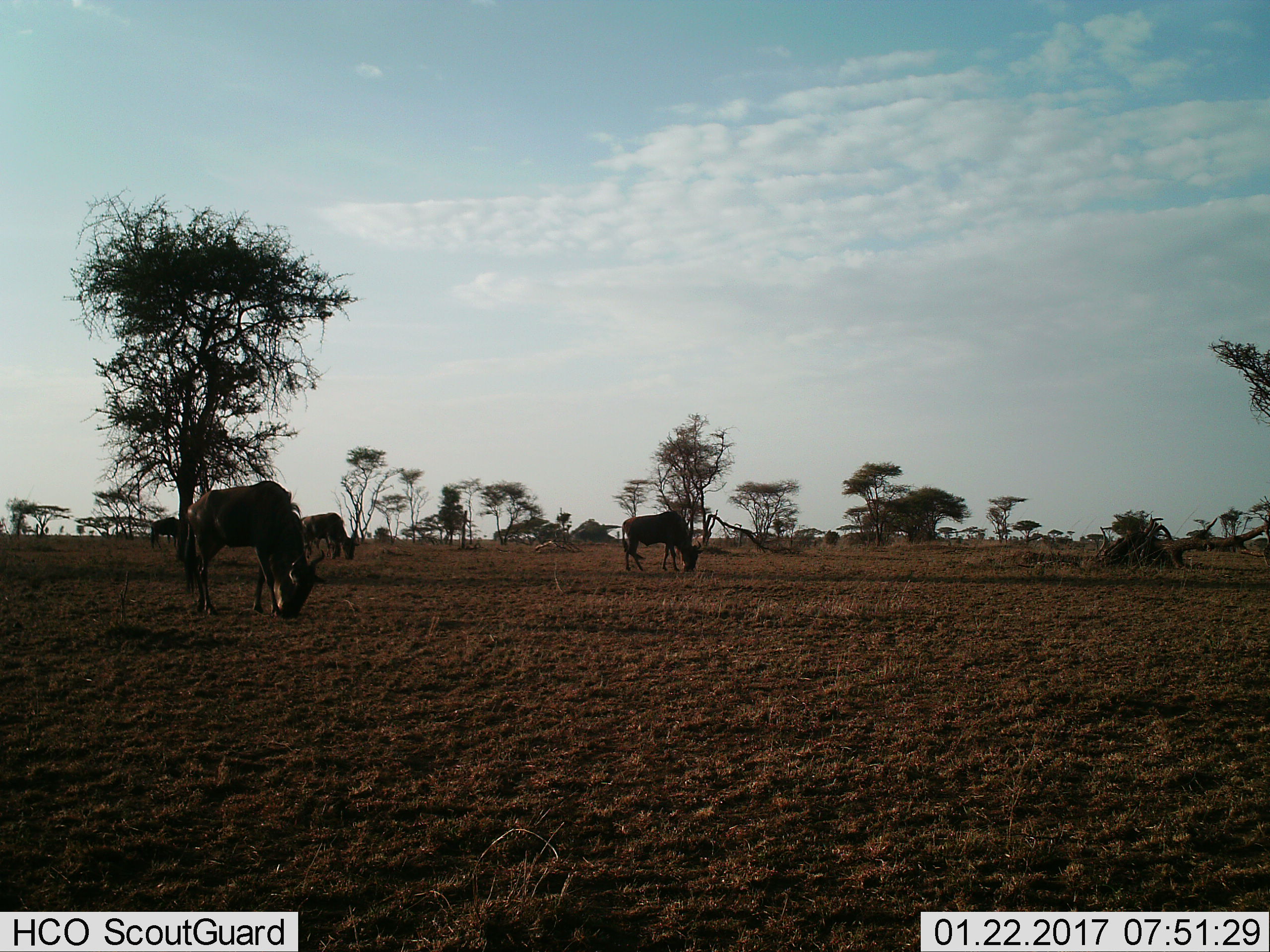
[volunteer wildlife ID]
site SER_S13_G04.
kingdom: Animalia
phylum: Chordata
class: Mammalia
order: Artiodactyla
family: Bovidae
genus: Connochaetes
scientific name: Connochaetes taurinus taurinus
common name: blue wildebeest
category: wildebeestblue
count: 4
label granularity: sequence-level